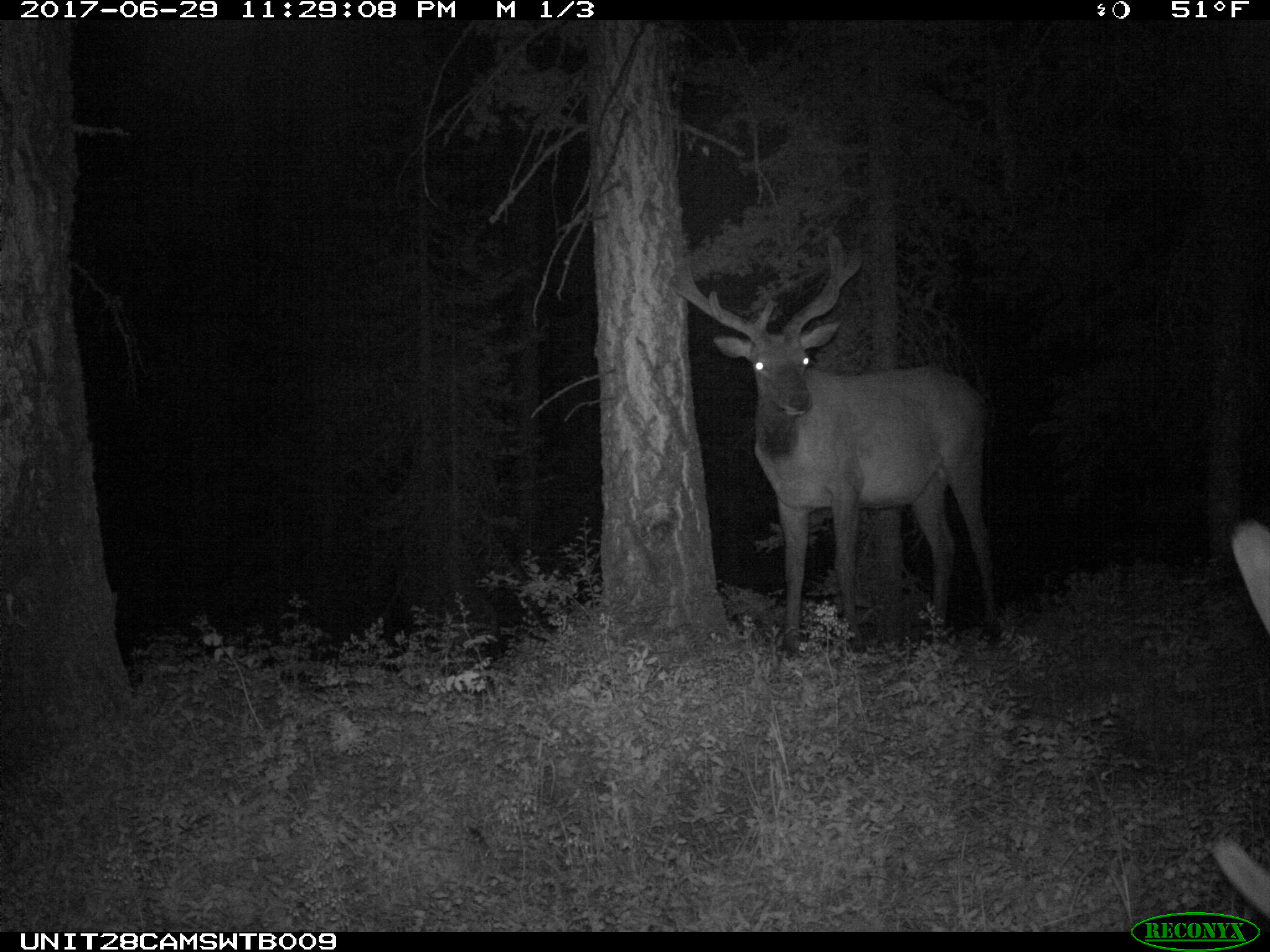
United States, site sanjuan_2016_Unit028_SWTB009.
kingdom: Animalia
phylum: Chordata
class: Mammalia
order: Artiodactyla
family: Cervidae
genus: Cervus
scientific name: Cervus elaphus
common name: red deer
Cervus elaphus (red deer).